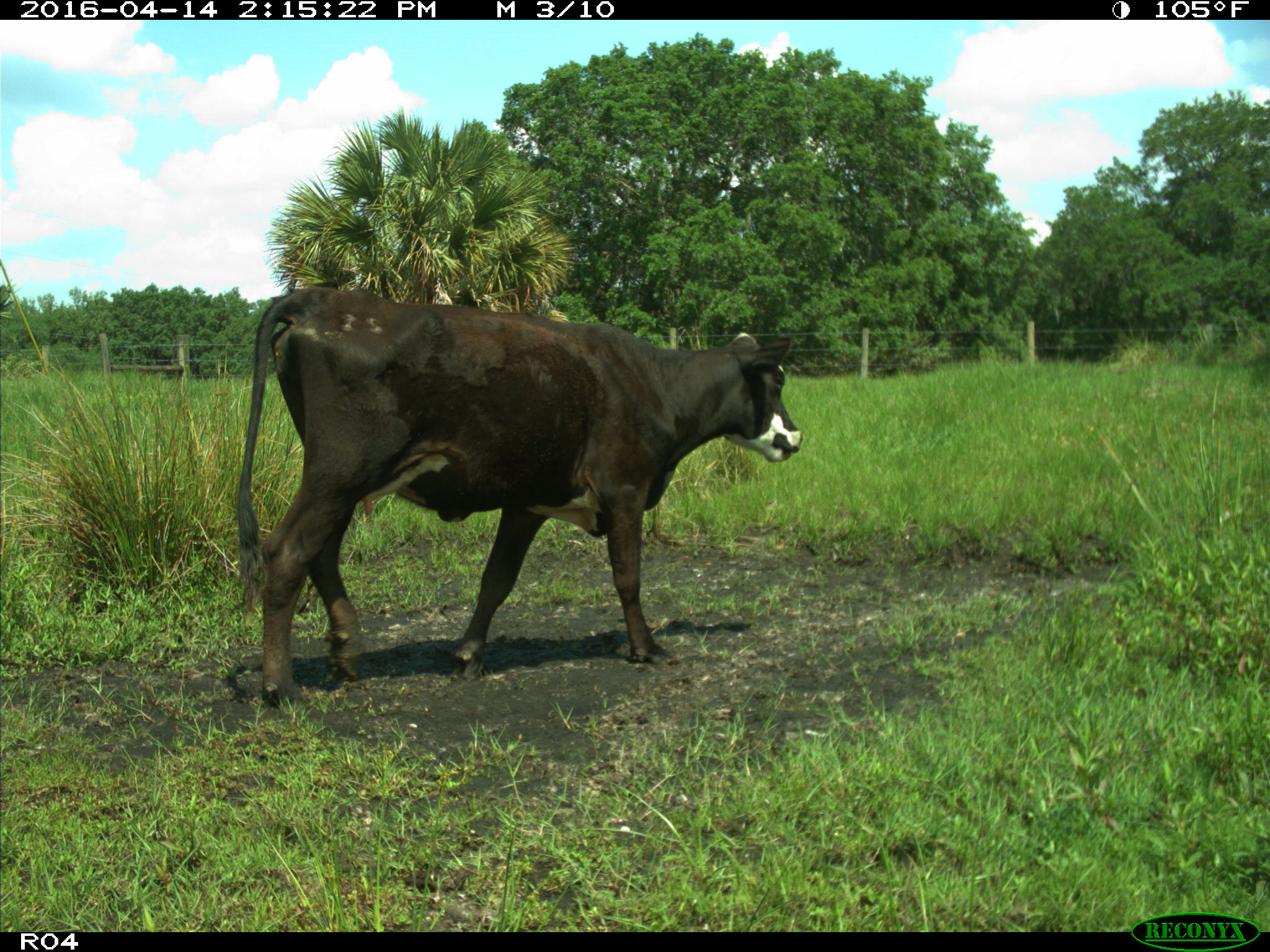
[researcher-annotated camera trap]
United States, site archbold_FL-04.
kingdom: Animalia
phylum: Chordata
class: Mammalia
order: Artiodactyla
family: Bovidae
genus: Bos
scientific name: Bos taurus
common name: domestic cow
Bos taurus (domestic cow).